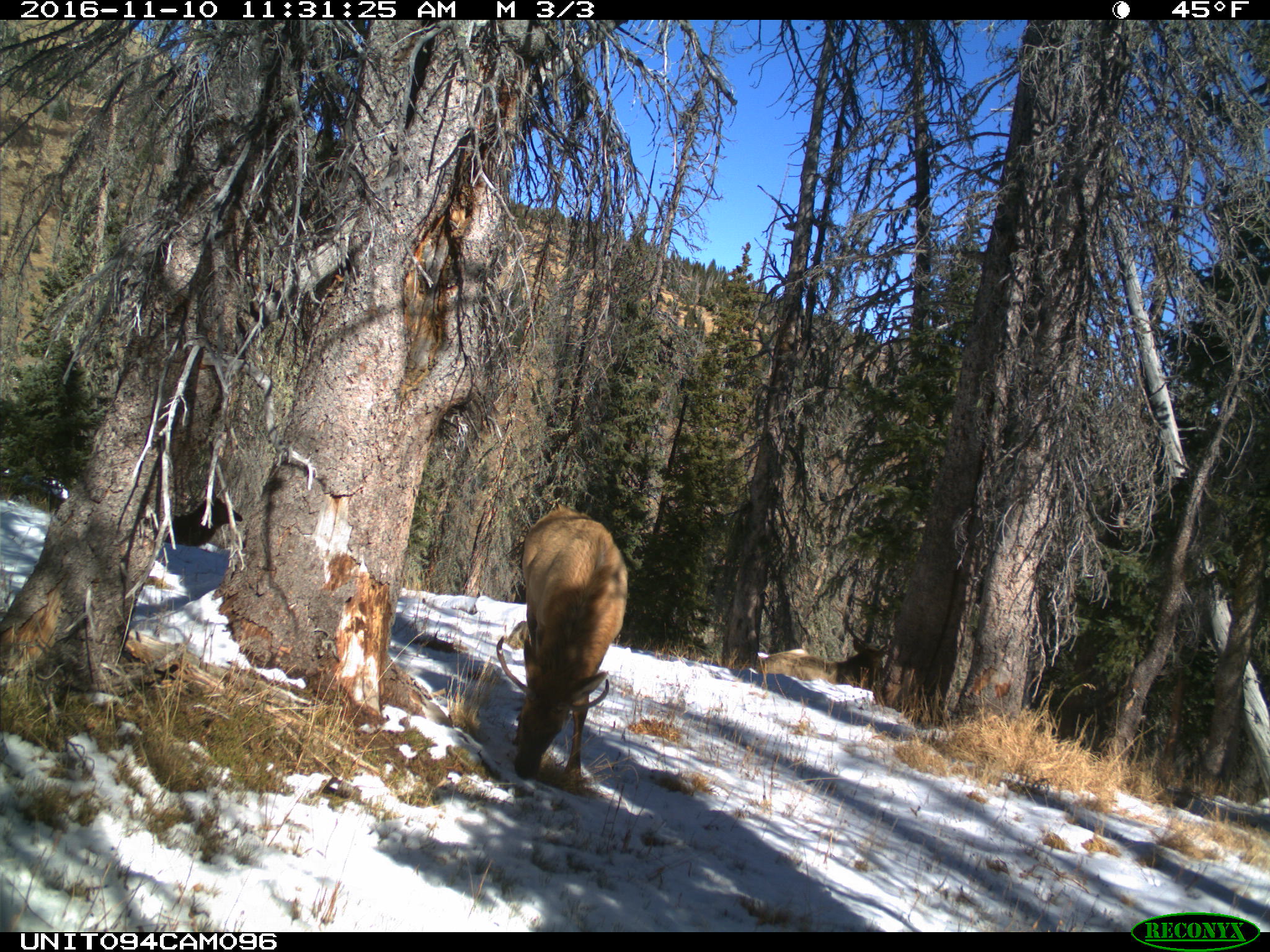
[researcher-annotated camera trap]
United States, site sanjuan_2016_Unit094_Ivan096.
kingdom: Animalia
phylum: Chordata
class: Mammalia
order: Artiodactyla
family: Cervidae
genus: Cervus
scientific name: Cervus elaphus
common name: red deer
Cervus elaphus (red deer).